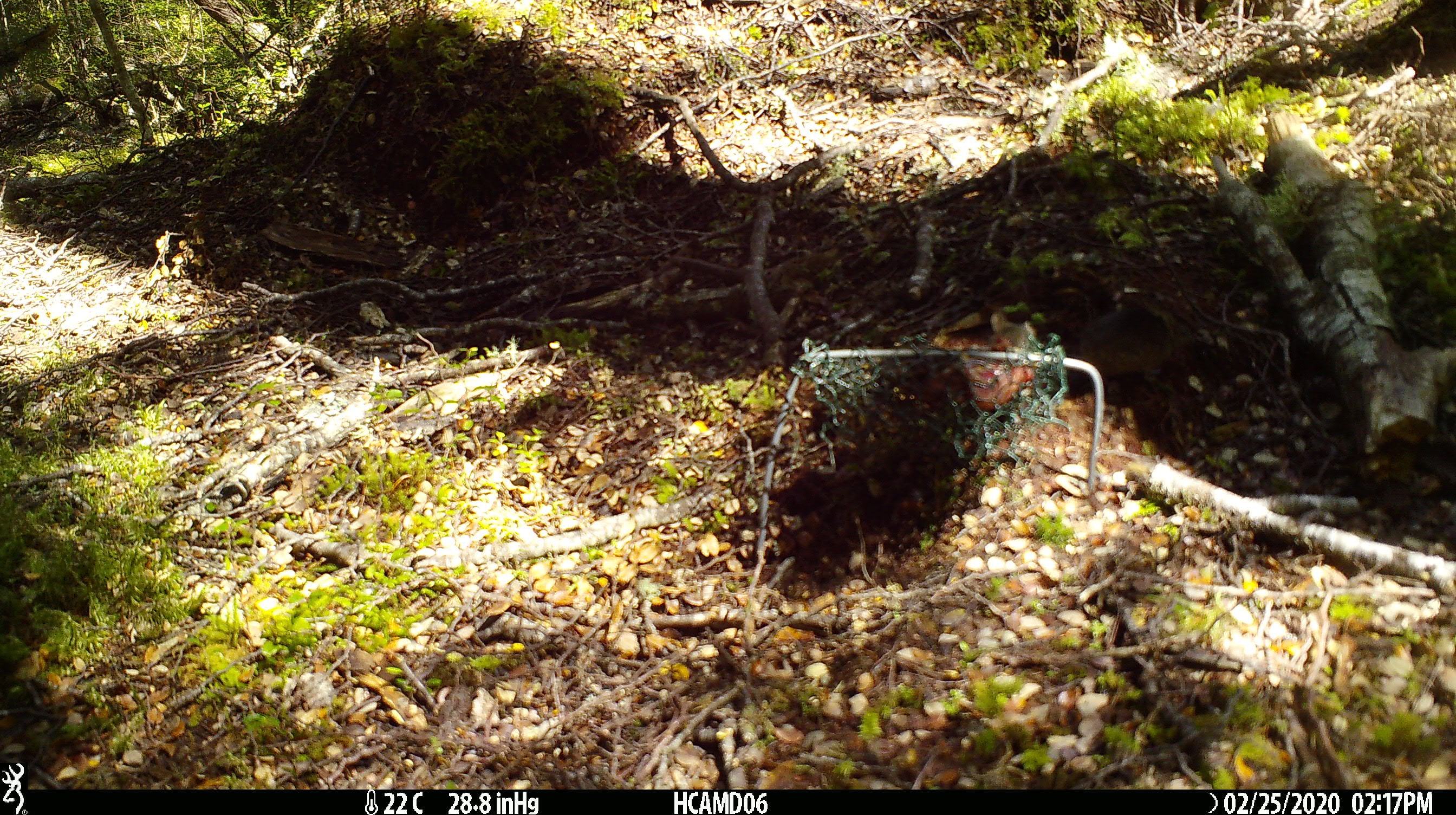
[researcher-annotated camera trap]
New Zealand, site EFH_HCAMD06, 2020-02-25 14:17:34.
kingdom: Animalia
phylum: Chordata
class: Mammalia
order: Rodentia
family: Muridae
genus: Mus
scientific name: Mus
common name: mouse